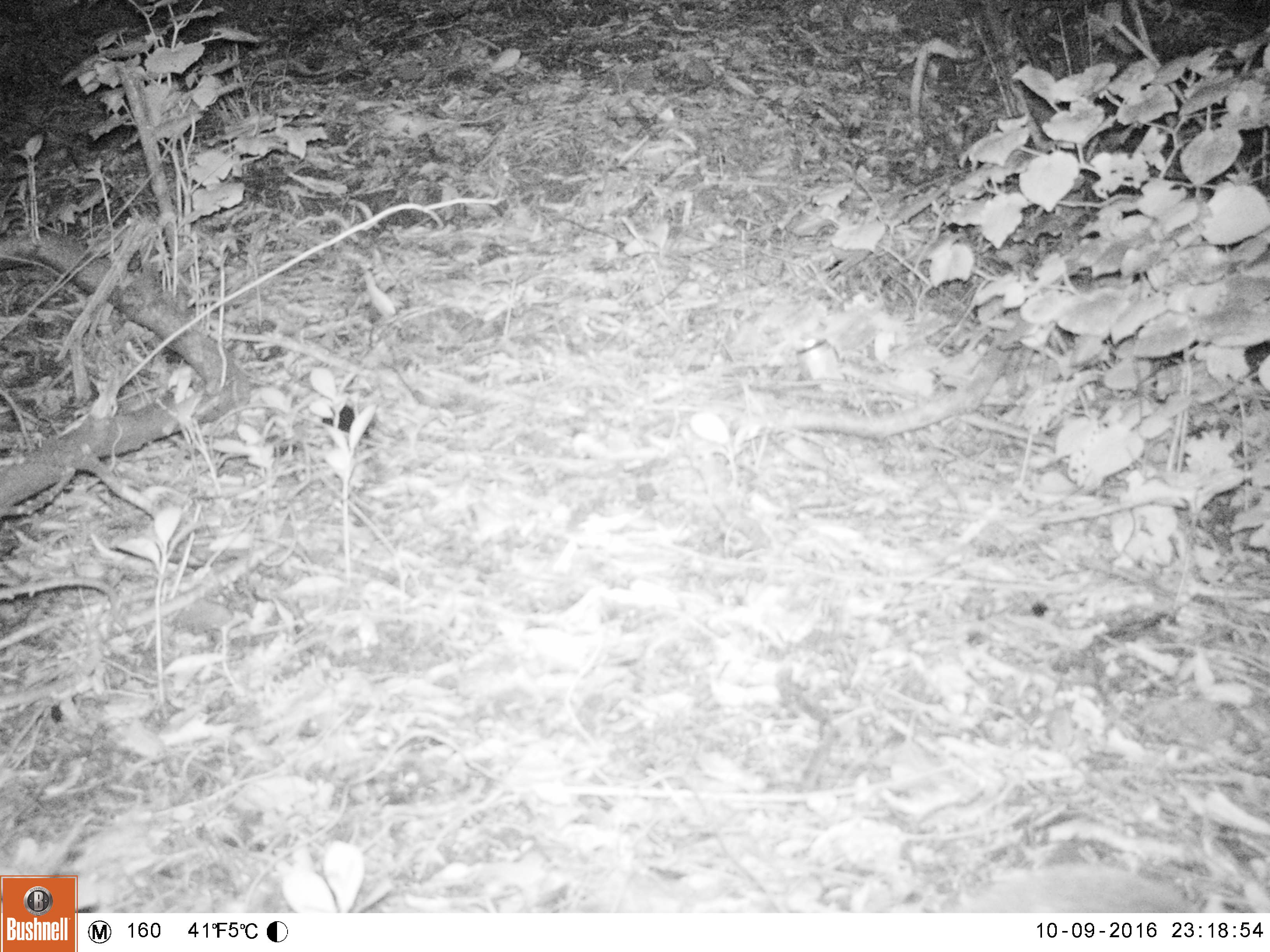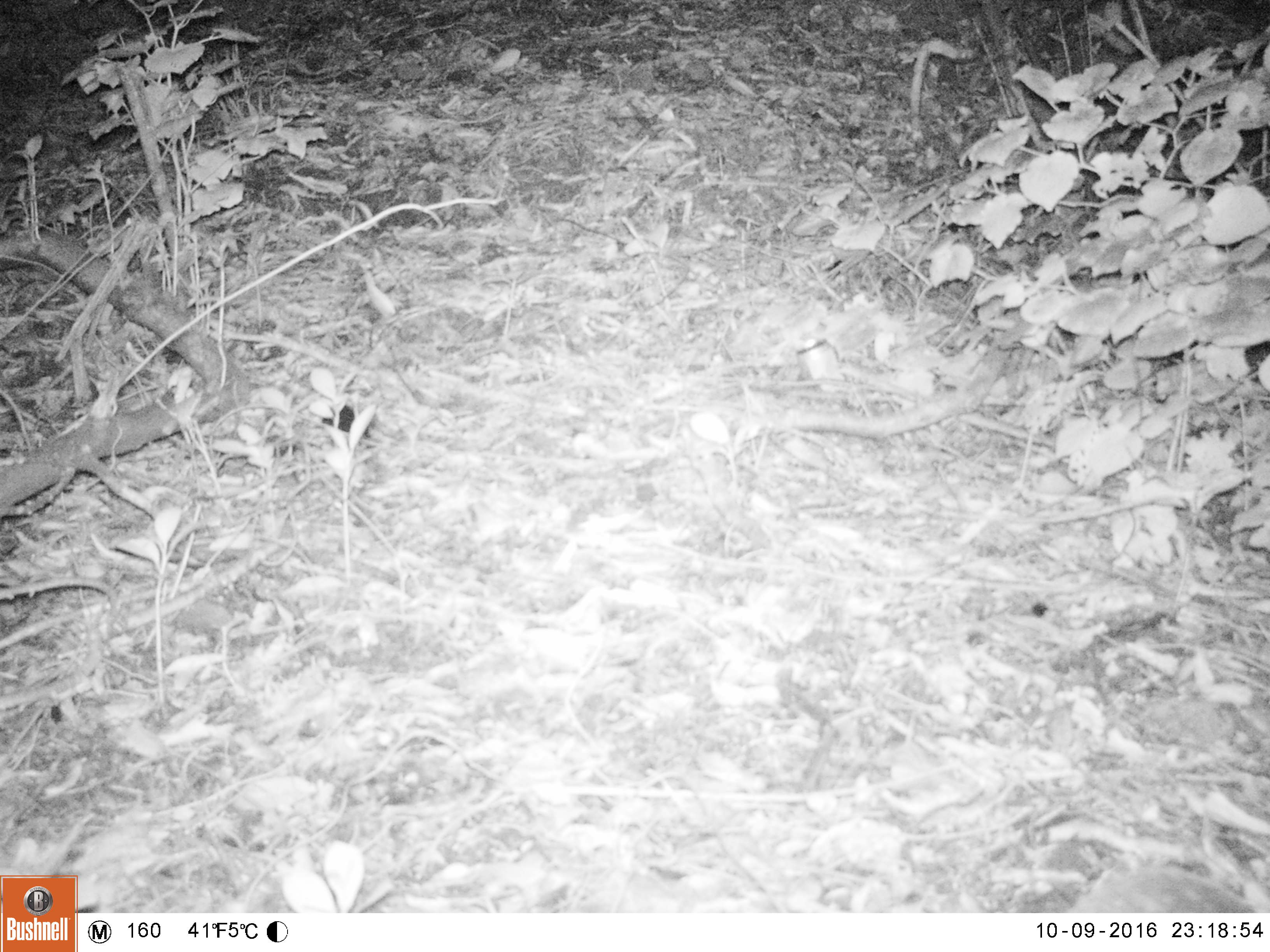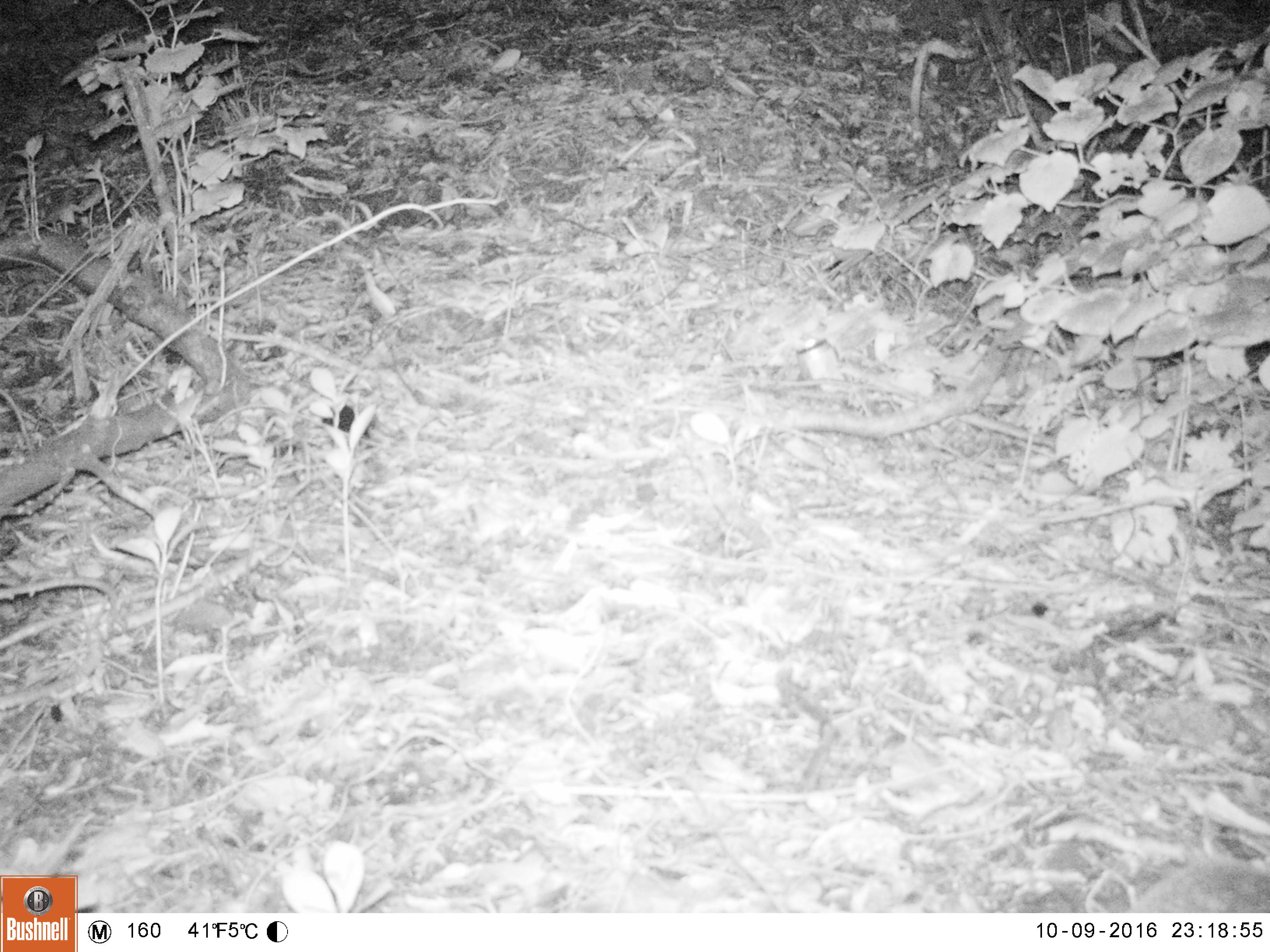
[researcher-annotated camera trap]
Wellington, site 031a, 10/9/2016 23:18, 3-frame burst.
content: unidentified animal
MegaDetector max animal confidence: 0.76